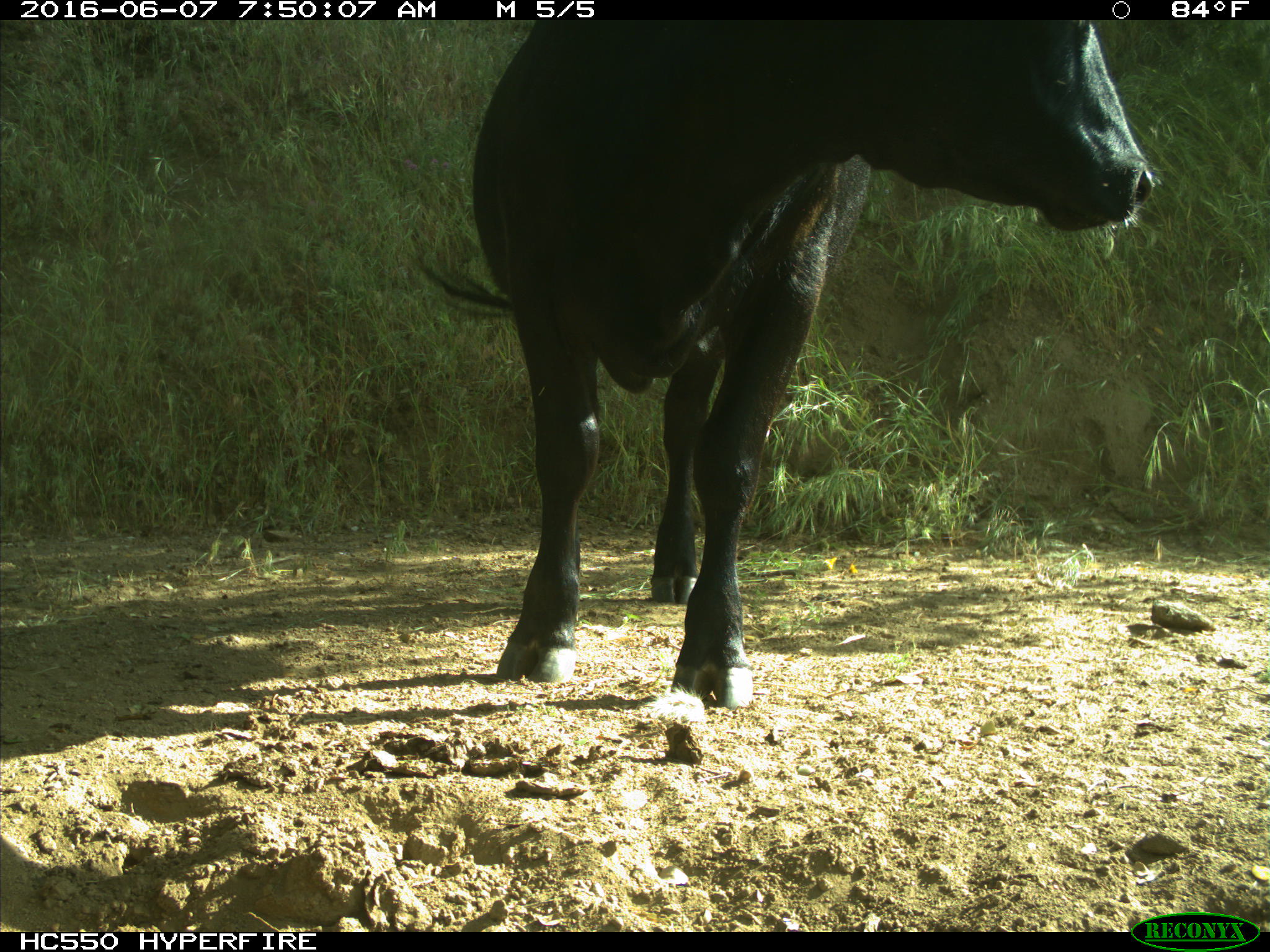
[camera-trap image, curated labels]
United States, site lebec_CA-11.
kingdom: Animalia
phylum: Chordata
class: Mammalia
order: Artiodactyla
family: Bovidae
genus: Bos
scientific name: Bos taurus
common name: domestic cow